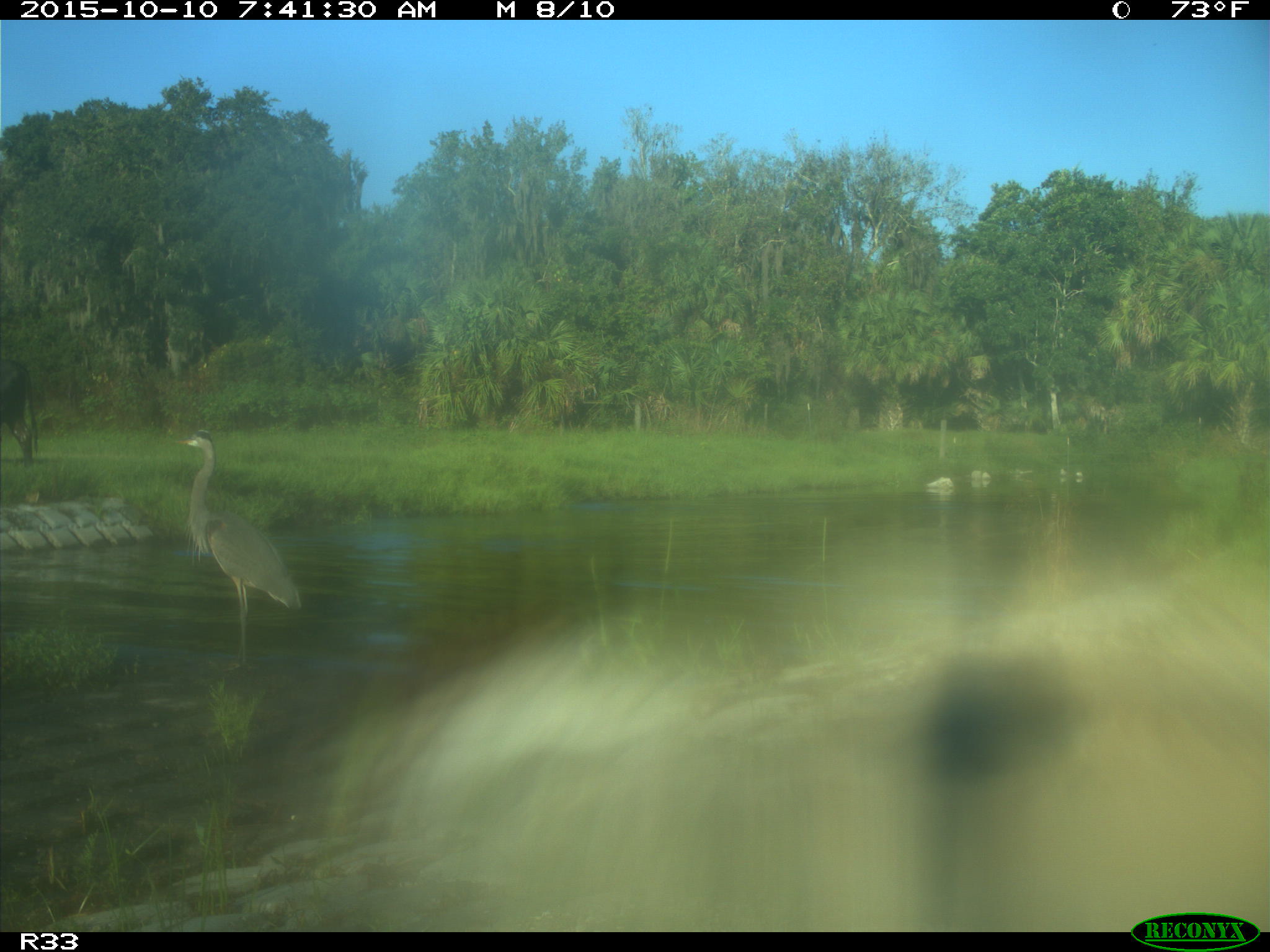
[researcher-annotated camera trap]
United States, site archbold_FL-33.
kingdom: Animalia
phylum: Chordata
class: Mammalia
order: Artiodactyla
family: Bovidae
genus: Bos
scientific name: Bos taurus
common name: domestic cow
Bos taurus (domestic cow).